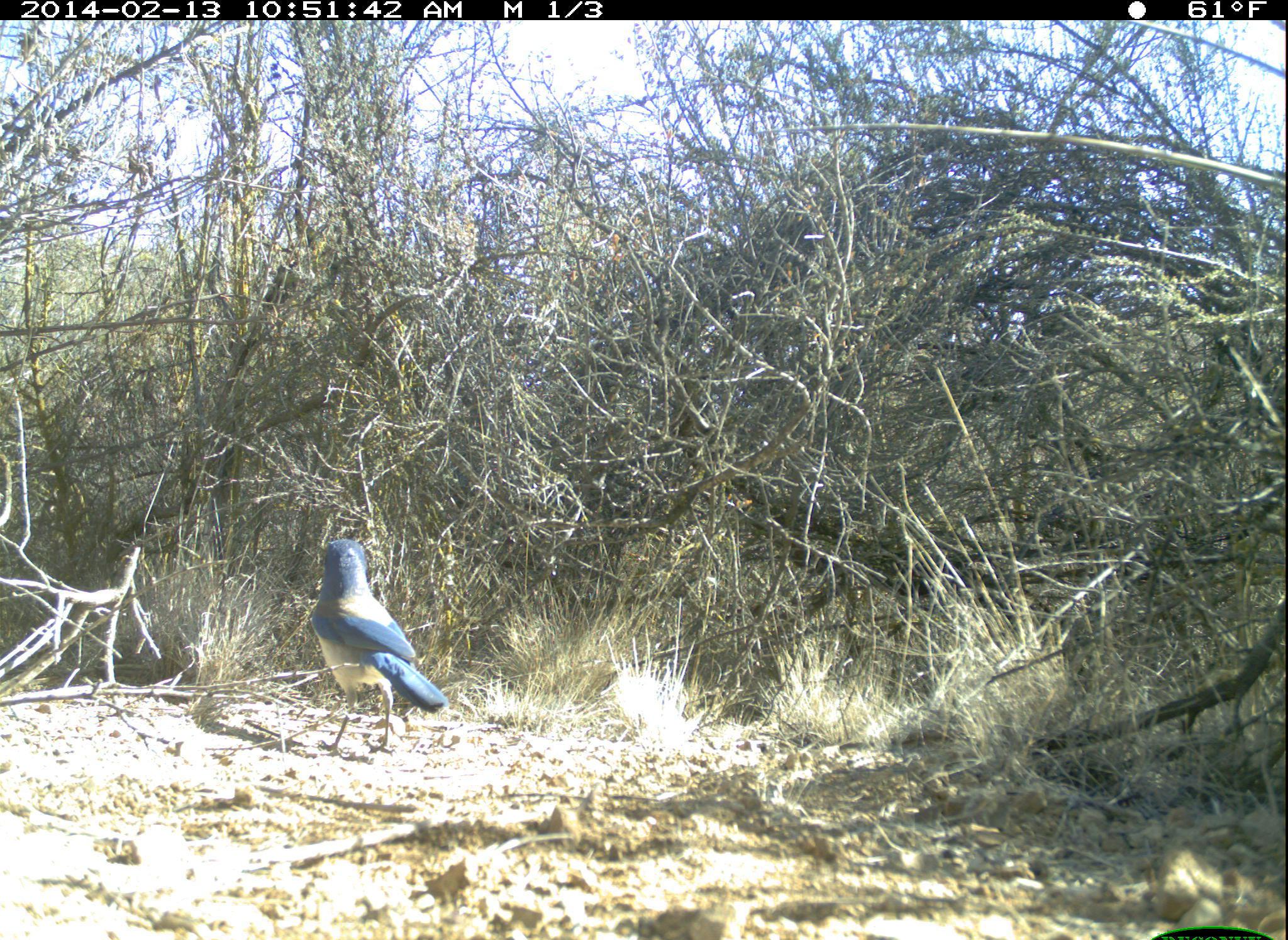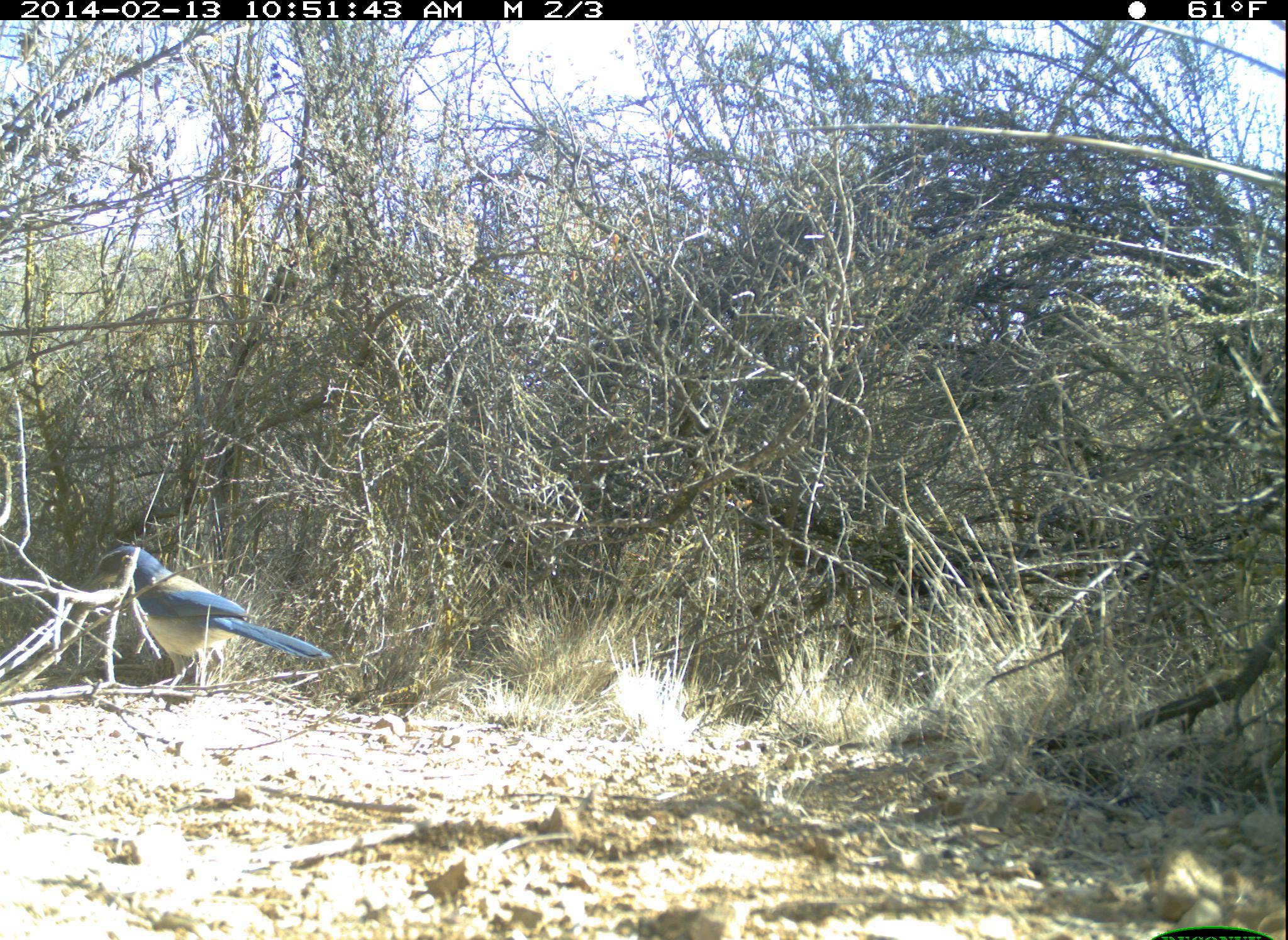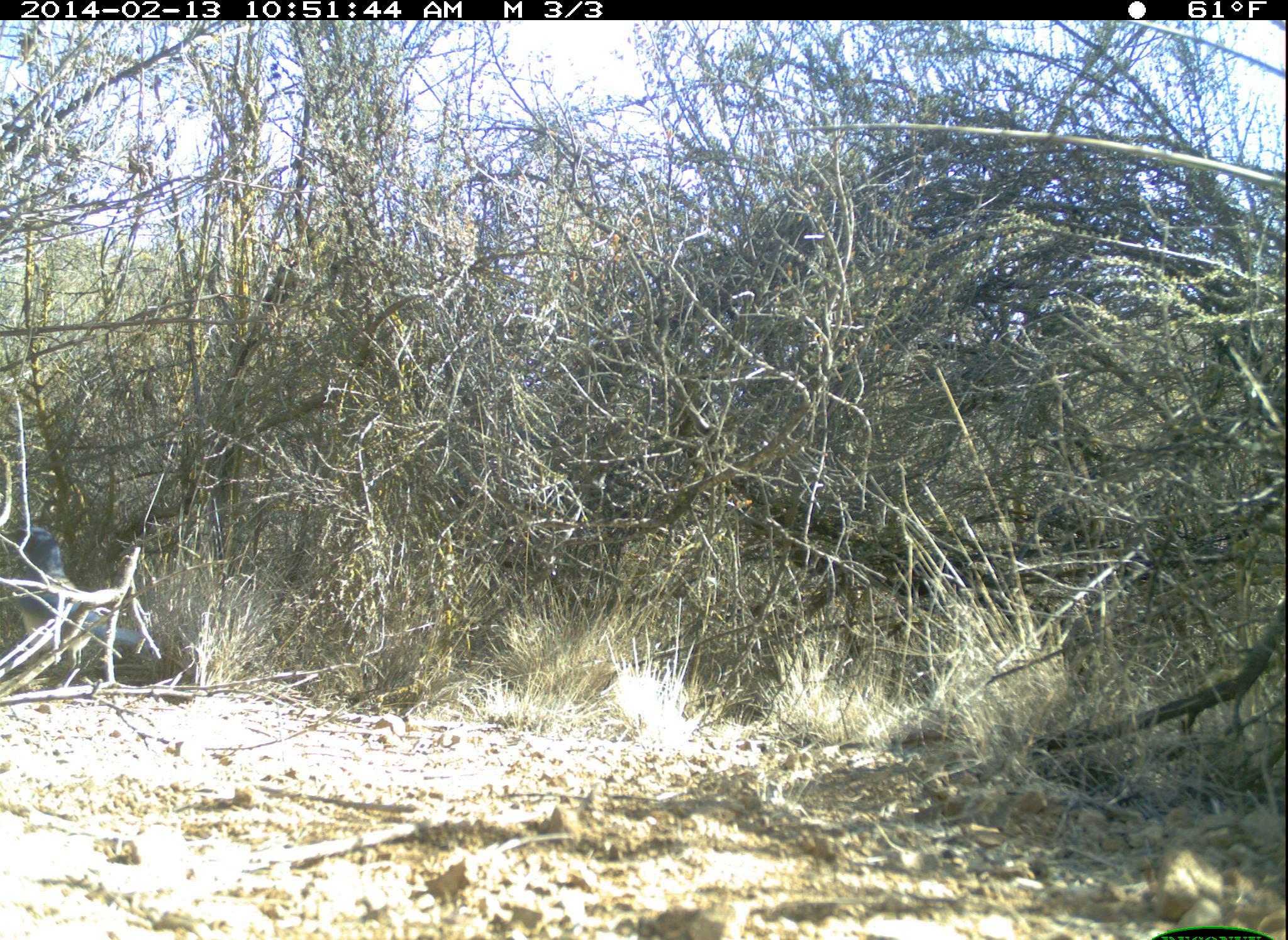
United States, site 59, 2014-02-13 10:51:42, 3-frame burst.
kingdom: Animalia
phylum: Chordata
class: Aves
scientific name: Aves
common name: bird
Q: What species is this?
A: Bird (Aves).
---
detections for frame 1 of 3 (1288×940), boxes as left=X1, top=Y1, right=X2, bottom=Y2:
bird: left=309, top=538, right=450, bottom=755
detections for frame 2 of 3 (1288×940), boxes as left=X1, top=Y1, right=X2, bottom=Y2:
bird: left=79, top=544, right=332, bottom=695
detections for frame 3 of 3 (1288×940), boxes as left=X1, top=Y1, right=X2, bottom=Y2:
bird: left=2, top=524, right=155, bottom=688